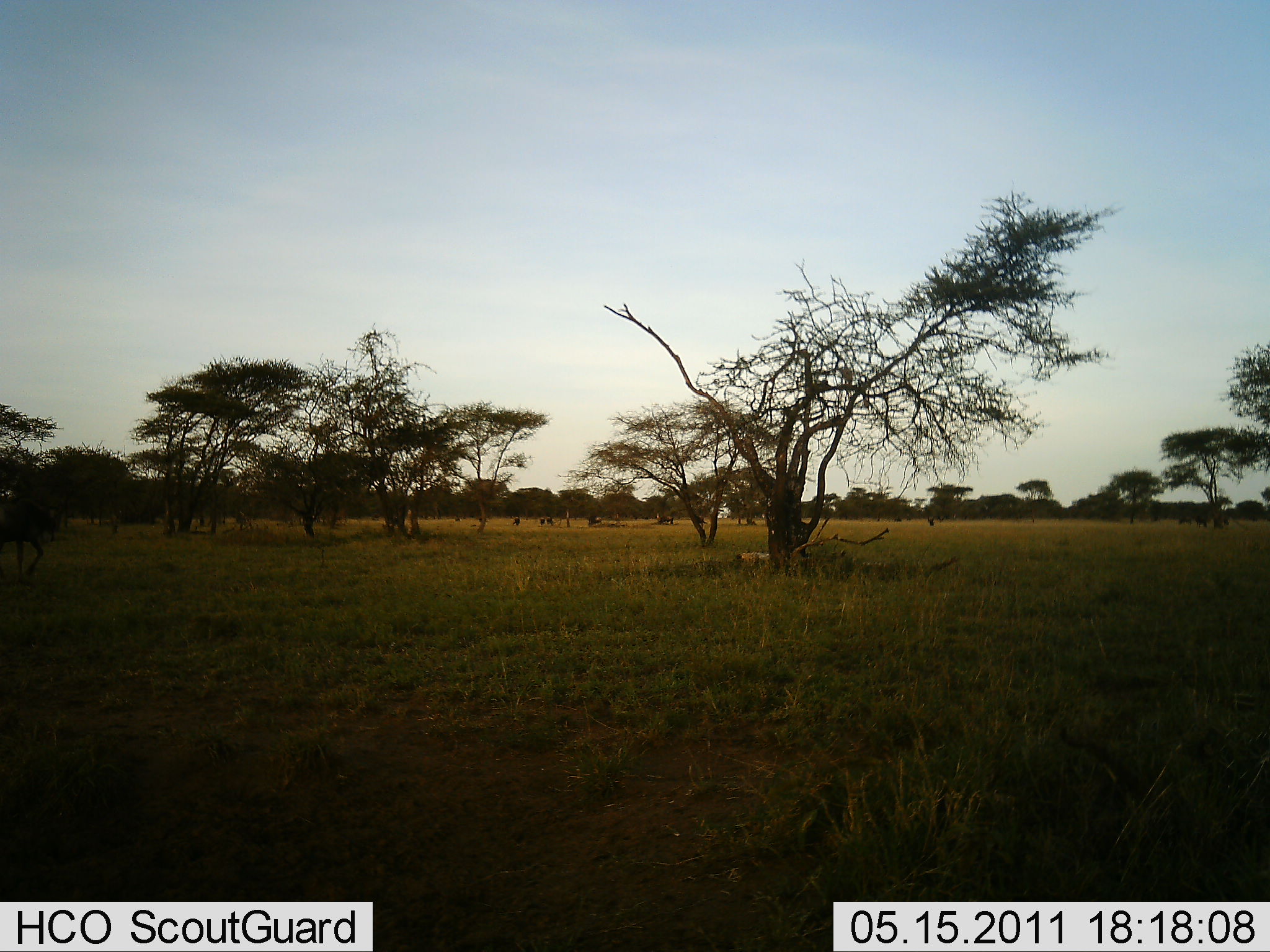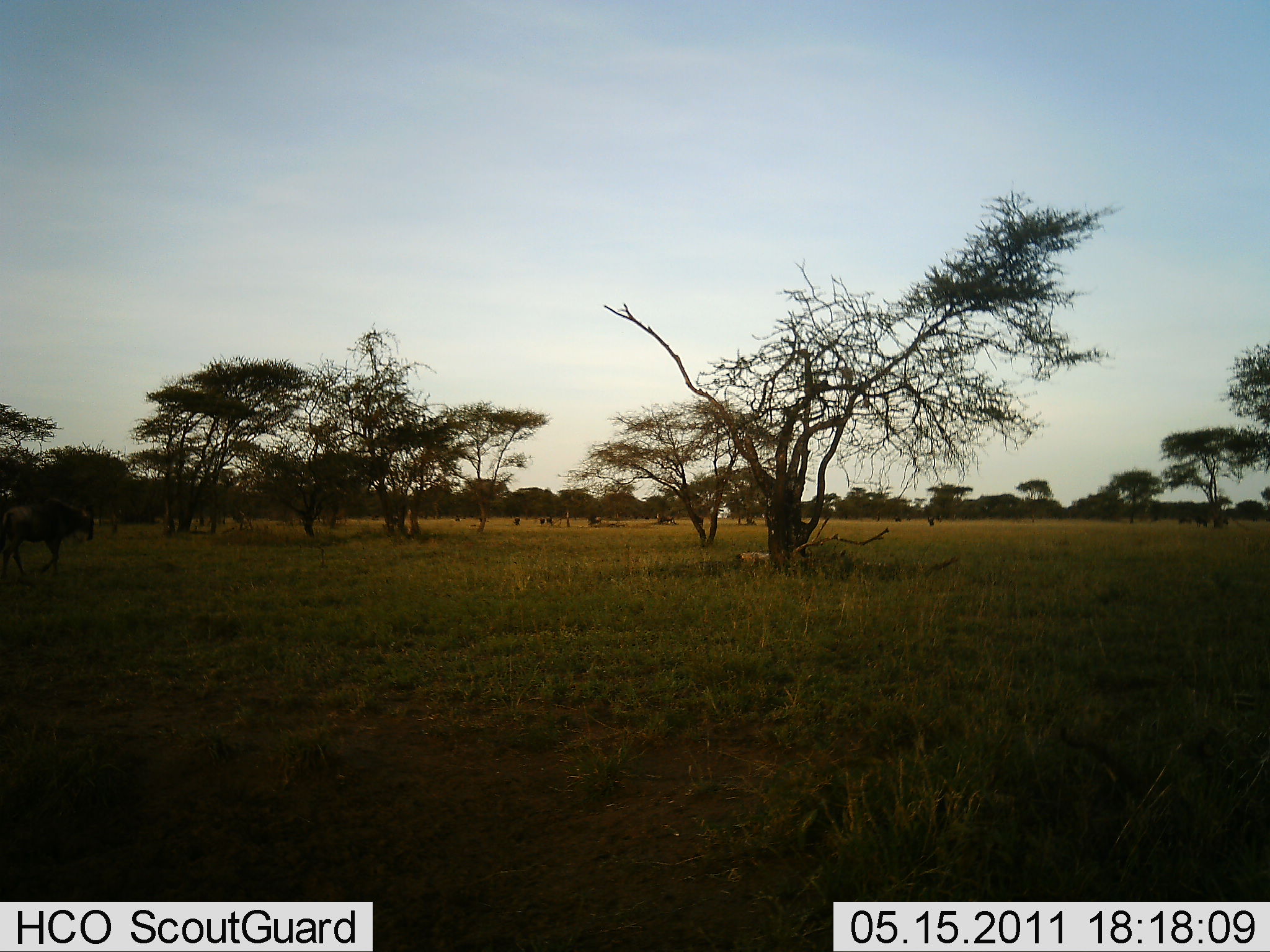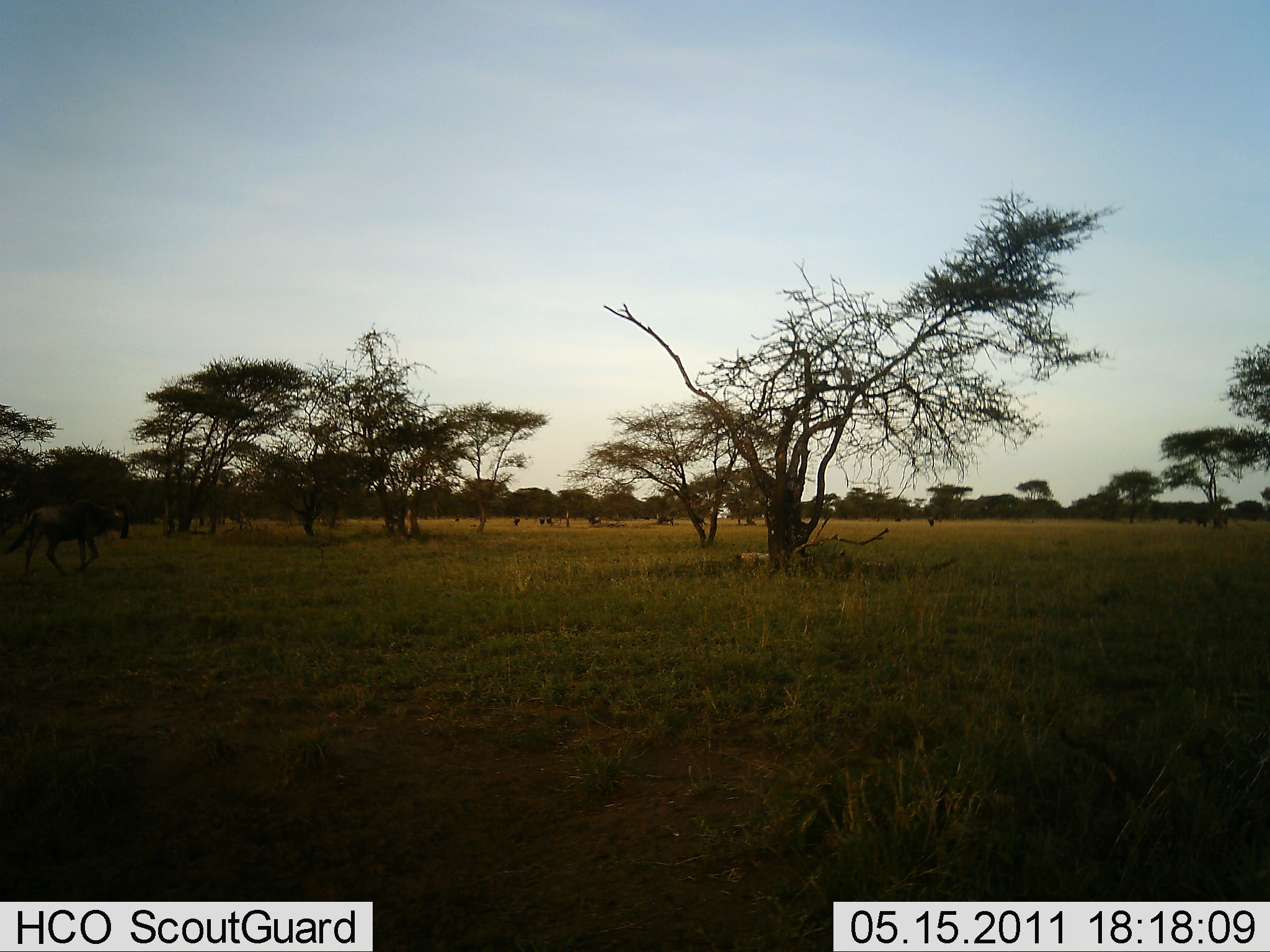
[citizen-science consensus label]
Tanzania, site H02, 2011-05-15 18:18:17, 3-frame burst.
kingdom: Animalia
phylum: Chordata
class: Mammalia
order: Artiodactyla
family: Bovidae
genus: Connochaetes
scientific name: Connochaetes taurinus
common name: blue wildebeest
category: wildebeest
Wildebeest (blue wildebeest) (Connochaetes taurinus), count 1. Behavior (volunteer vote fractions): standing 9%, resting 0%, moving 91%, interacting 0%. Young present (vote fraction): 0%. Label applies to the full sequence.